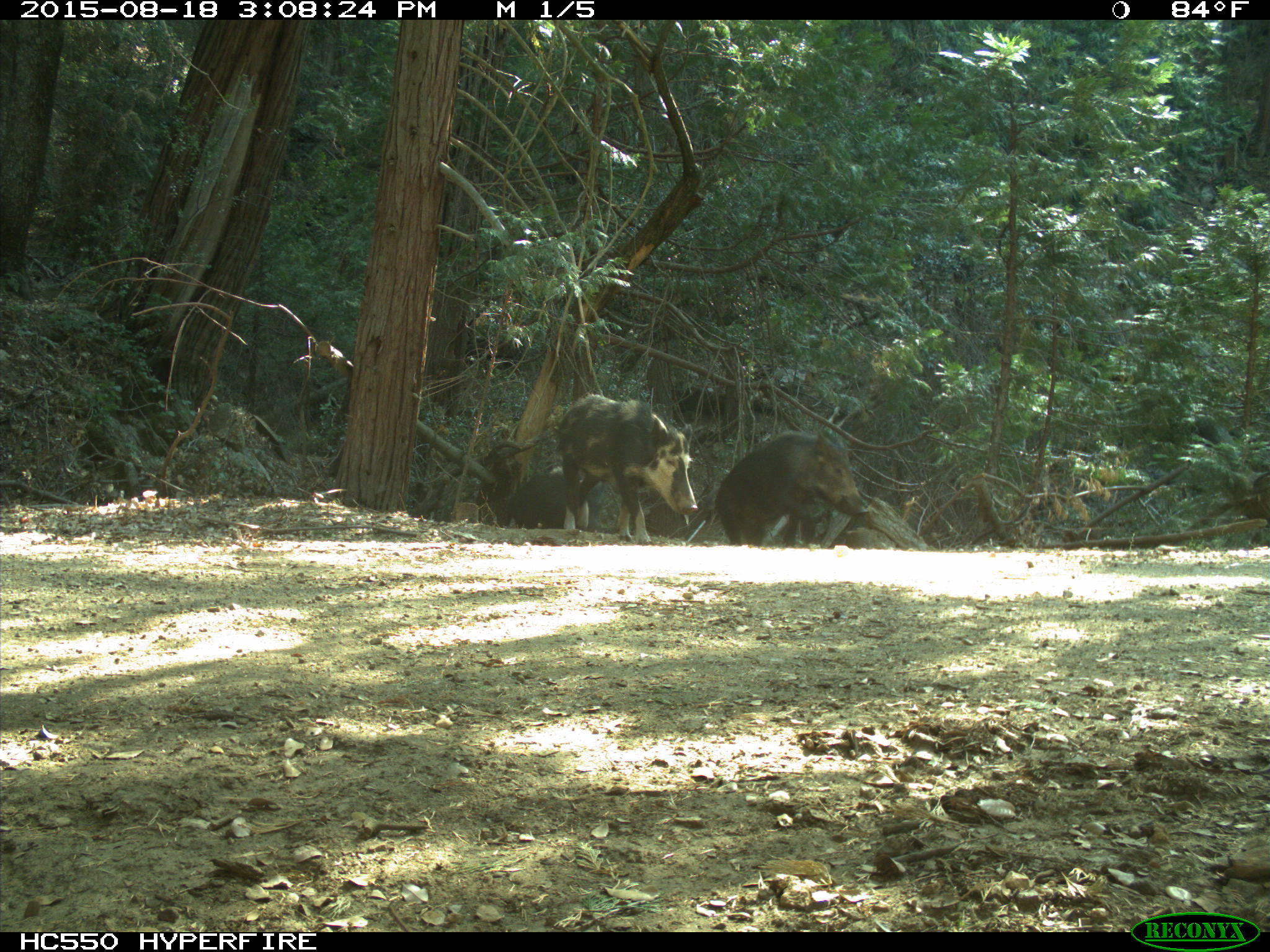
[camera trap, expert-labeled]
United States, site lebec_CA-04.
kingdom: Animalia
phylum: Chordata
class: Mammalia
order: Artiodactyla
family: Suidae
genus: Sus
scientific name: Sus scrofa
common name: wild boar